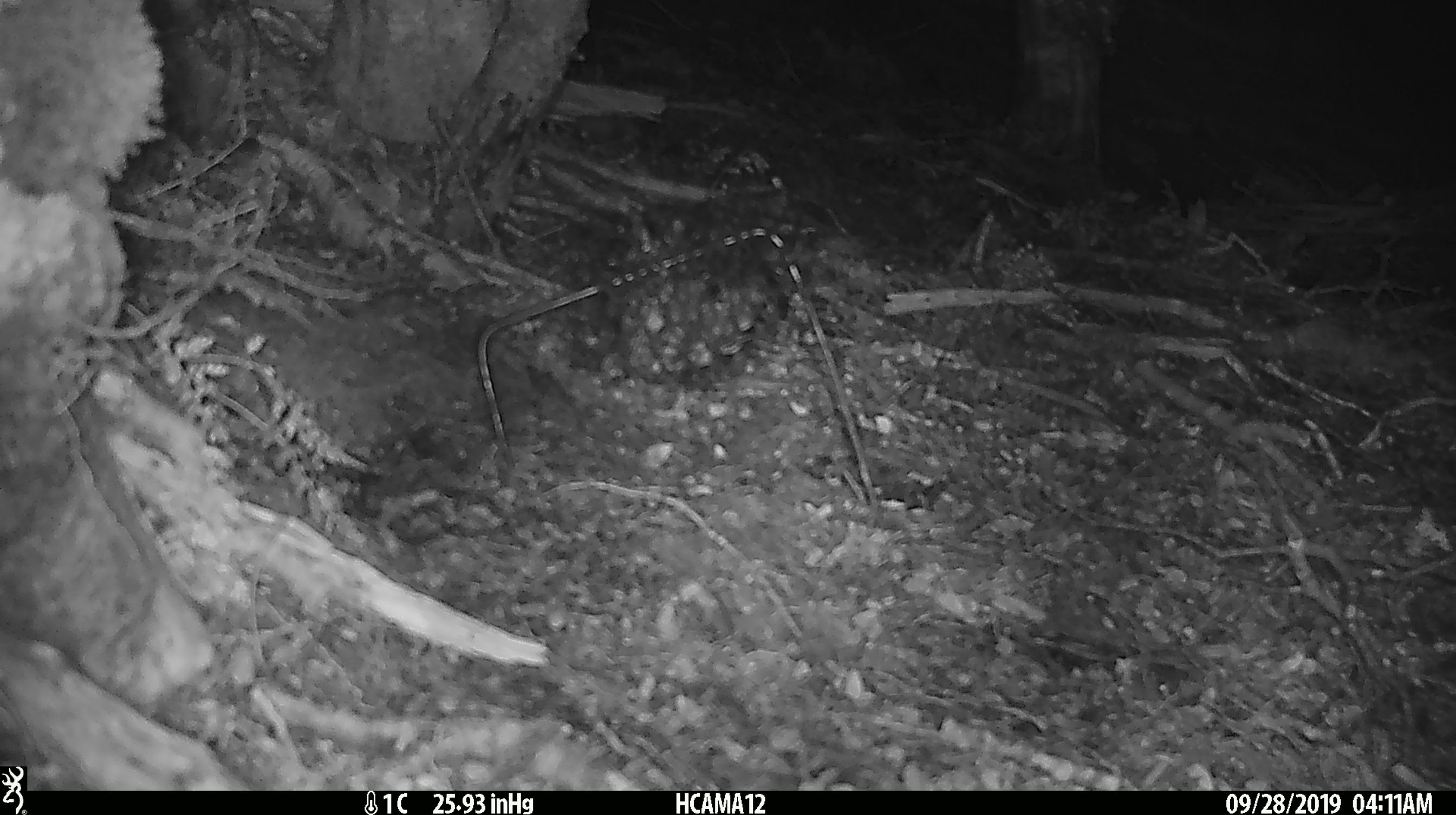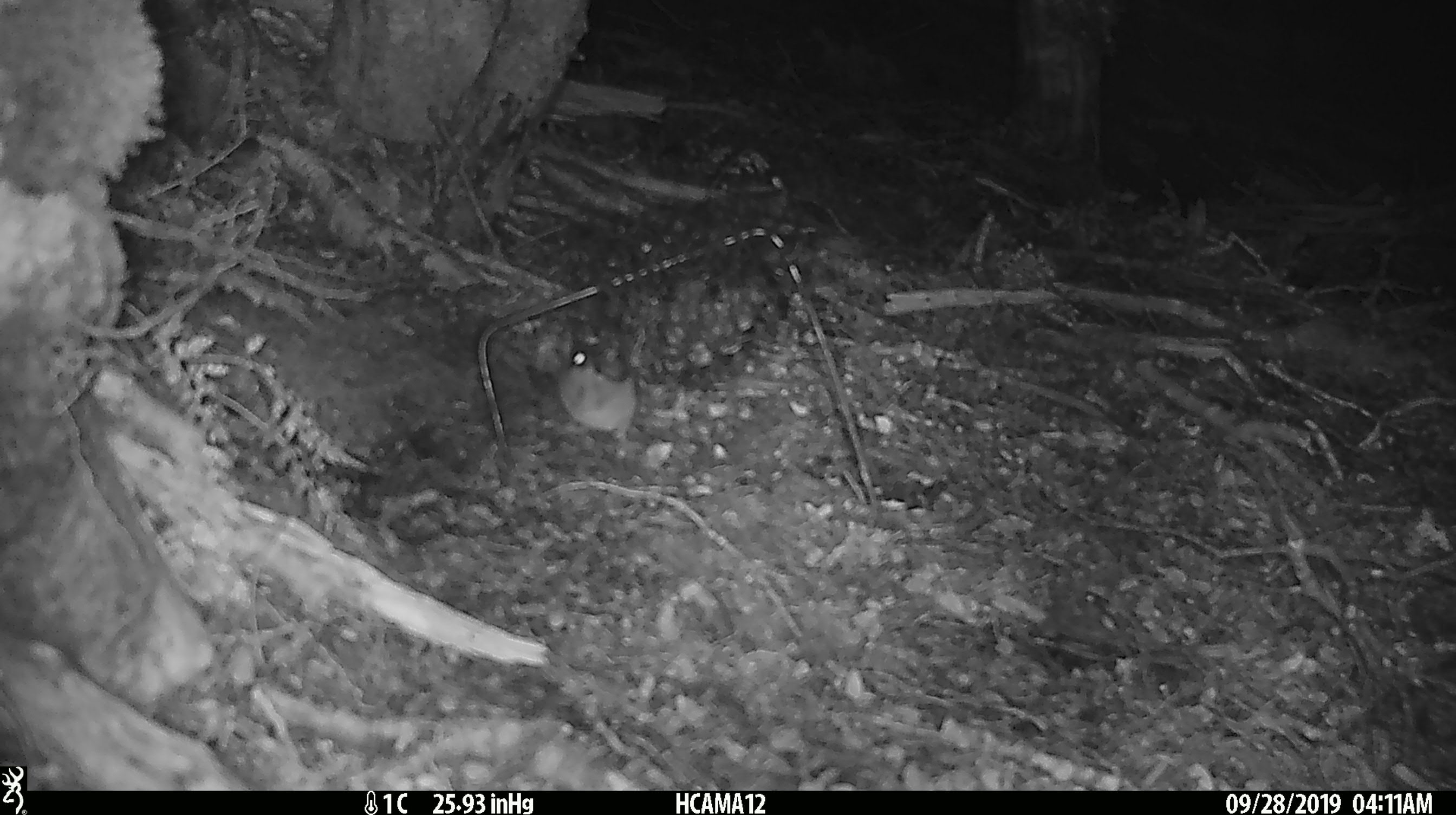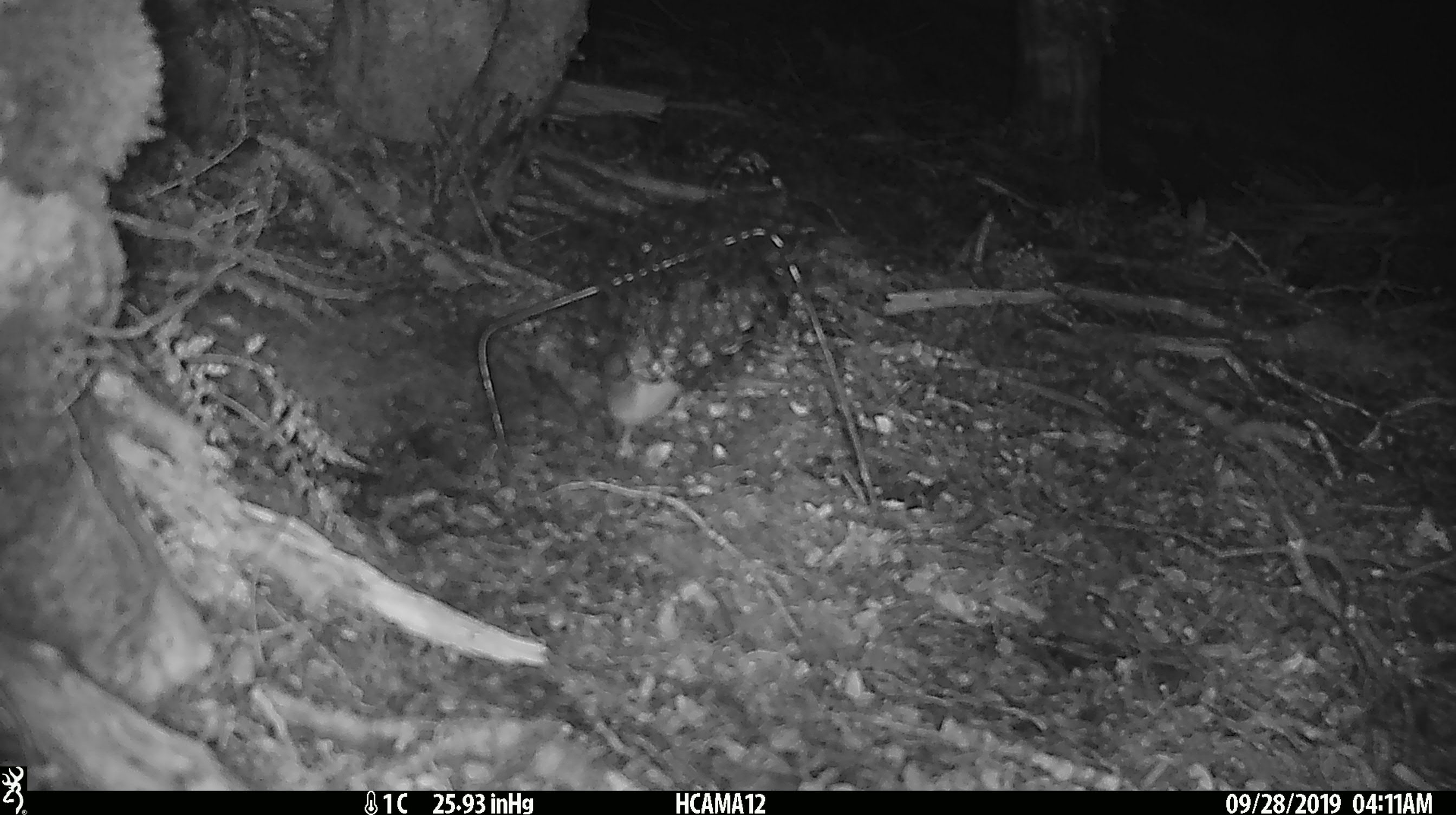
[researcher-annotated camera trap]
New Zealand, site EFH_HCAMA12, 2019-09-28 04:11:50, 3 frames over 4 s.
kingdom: Animalia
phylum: Chordata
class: Mammalia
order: Rodentia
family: Muridae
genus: Mus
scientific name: Mus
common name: mouse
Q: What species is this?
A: Mouse (Mus).